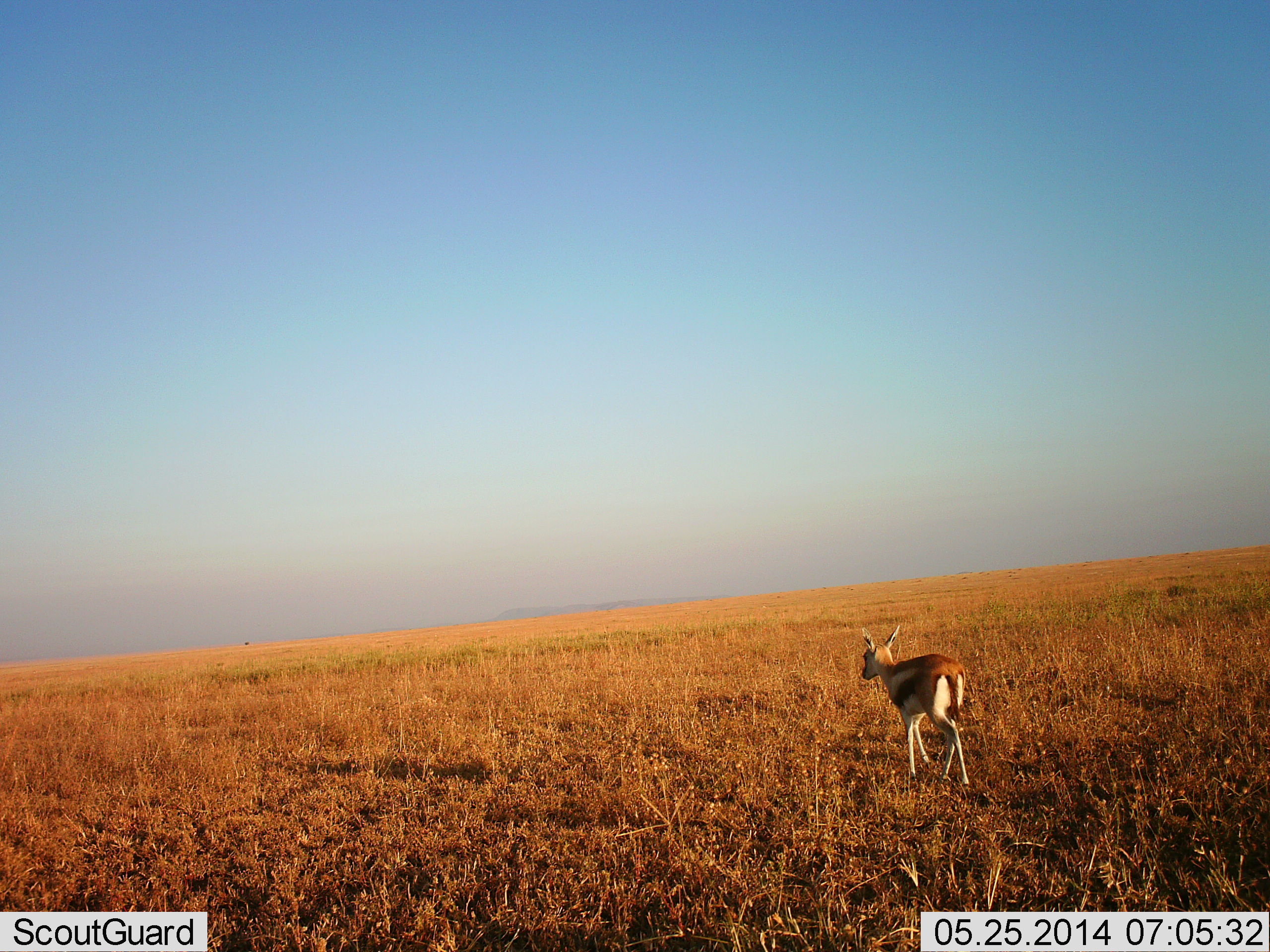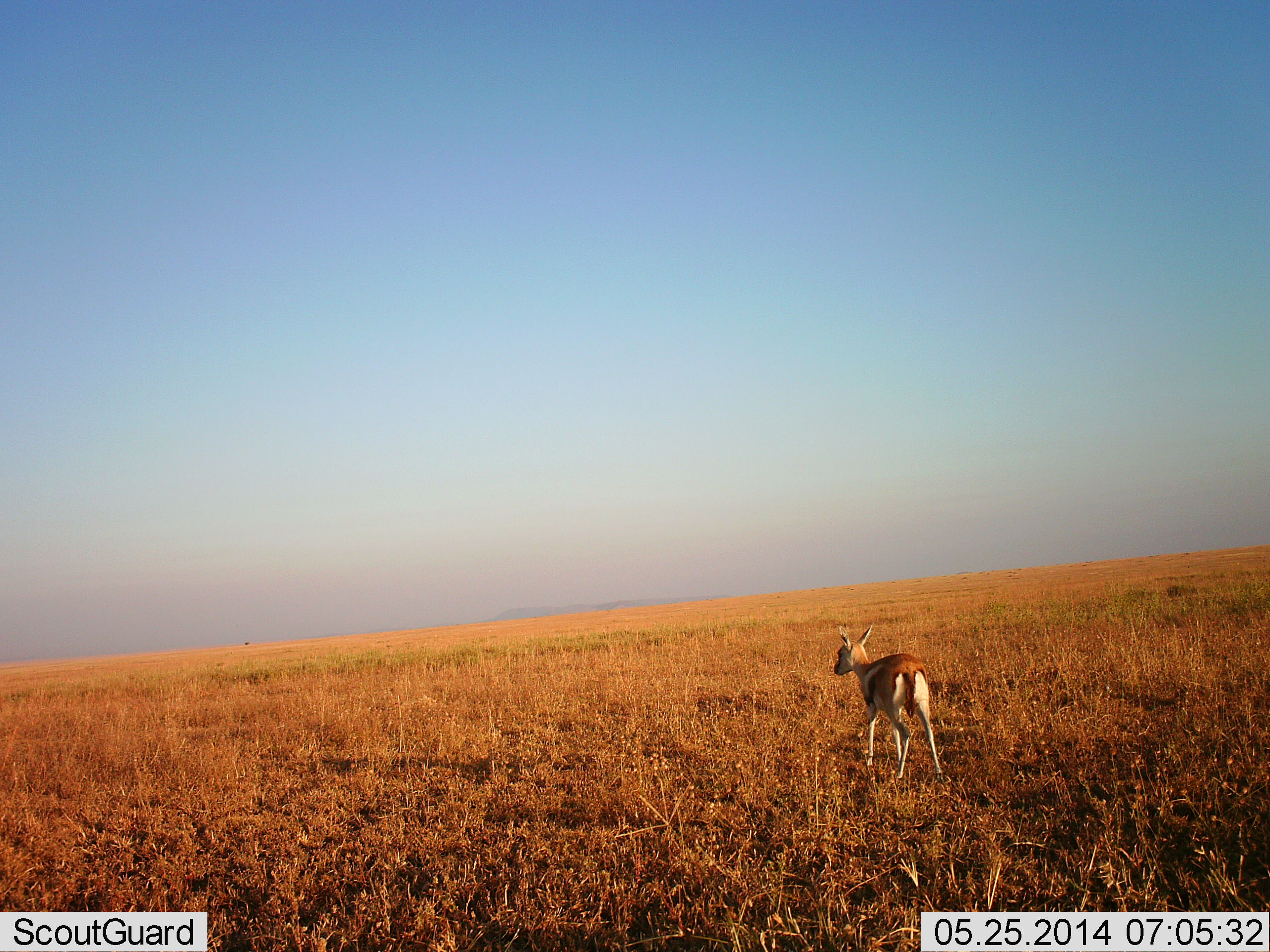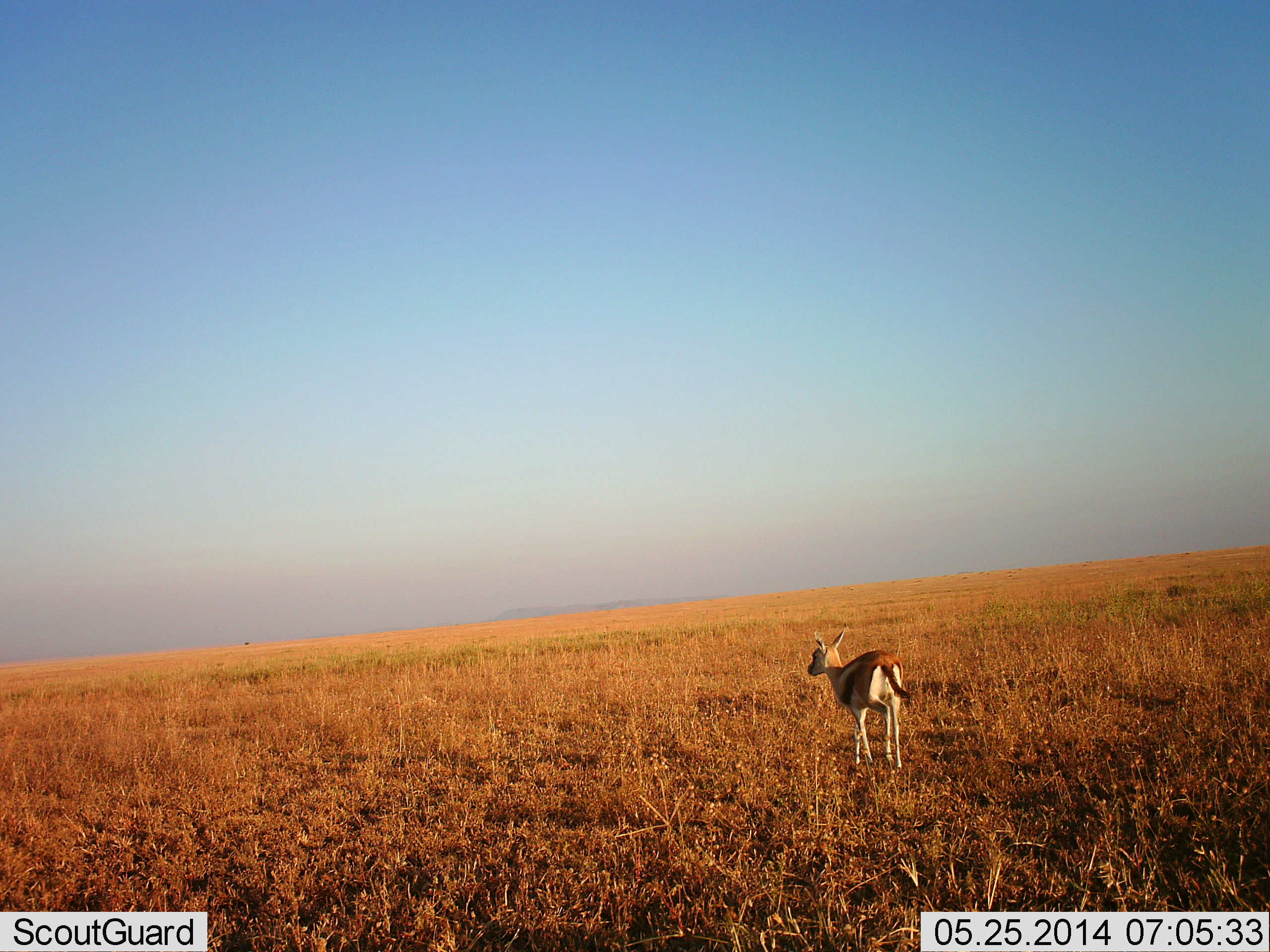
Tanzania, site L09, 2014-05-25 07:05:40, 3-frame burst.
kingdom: Animalia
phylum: Chordata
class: Mammalia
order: Artiodactyla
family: Bovidae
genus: Eudorcas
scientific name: Eudorcas thomsonii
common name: thomson's gazelle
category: gazellethomsons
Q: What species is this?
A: Gazellethomsons (thomson's gazelle) (Eudorcas thomsonii).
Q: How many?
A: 1.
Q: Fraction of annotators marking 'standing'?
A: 0%.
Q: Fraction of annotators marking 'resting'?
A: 0%.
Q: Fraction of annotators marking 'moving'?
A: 100%.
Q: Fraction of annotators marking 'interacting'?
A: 0%.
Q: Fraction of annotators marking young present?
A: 0%.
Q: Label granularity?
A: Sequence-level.